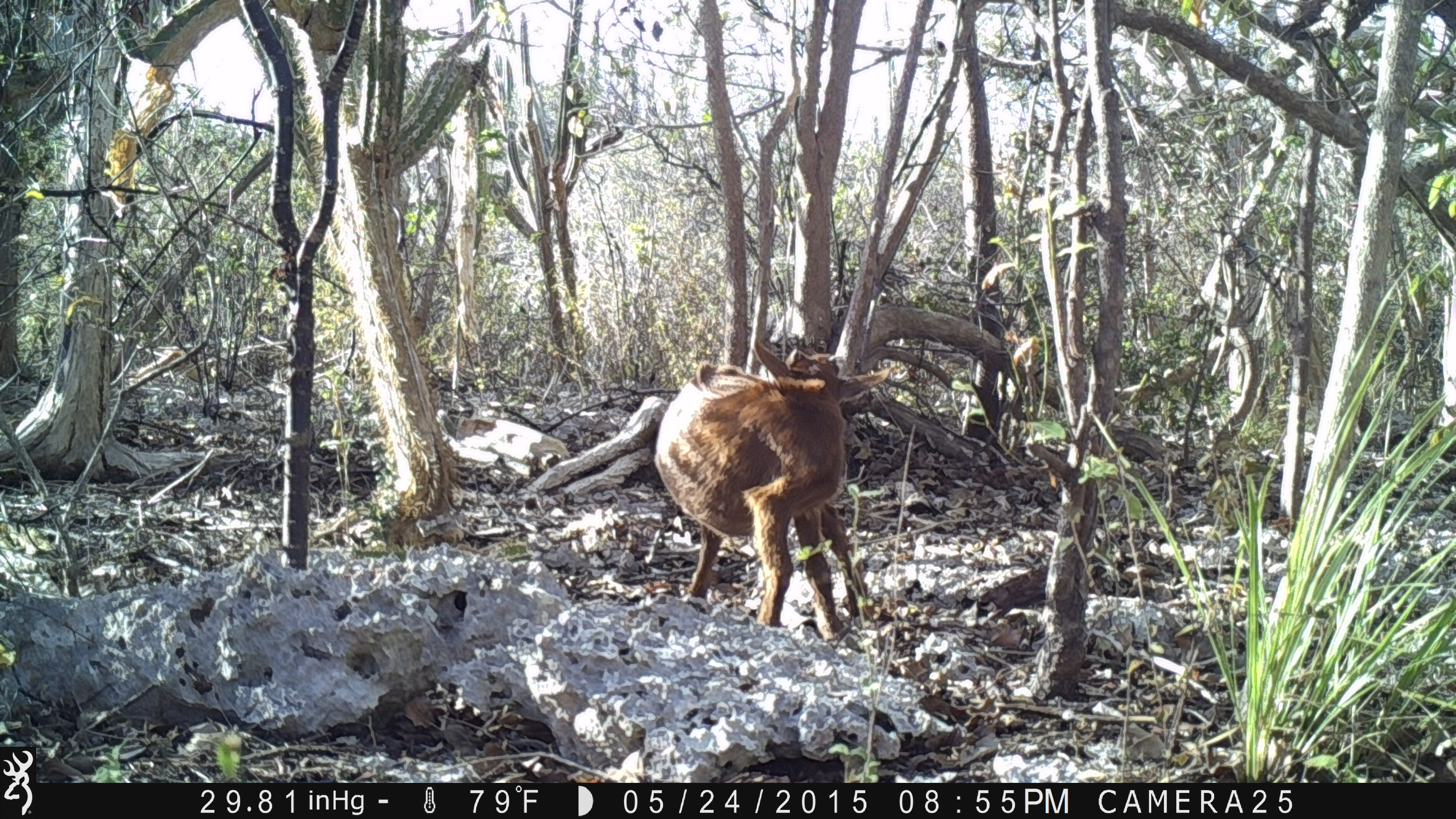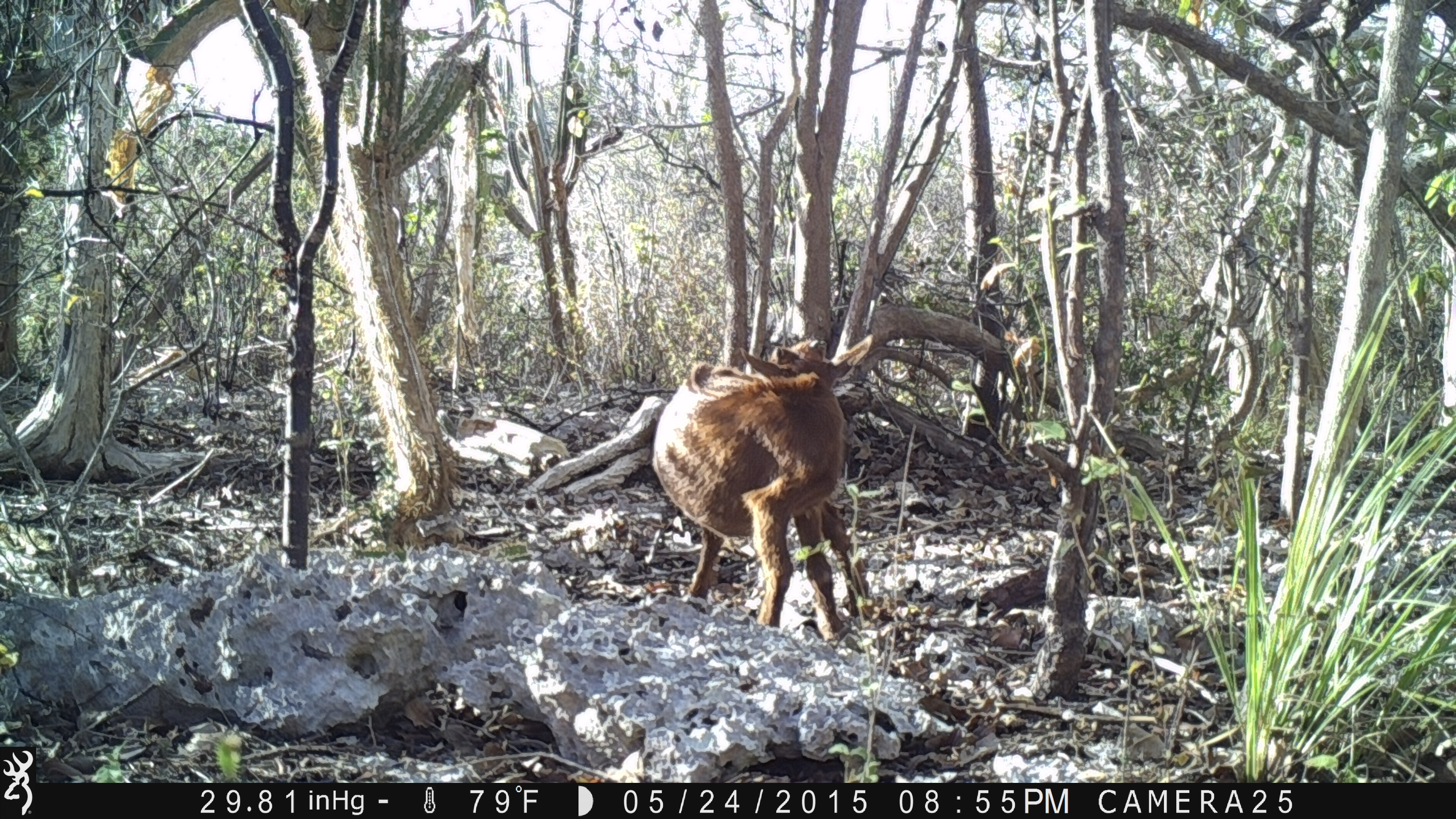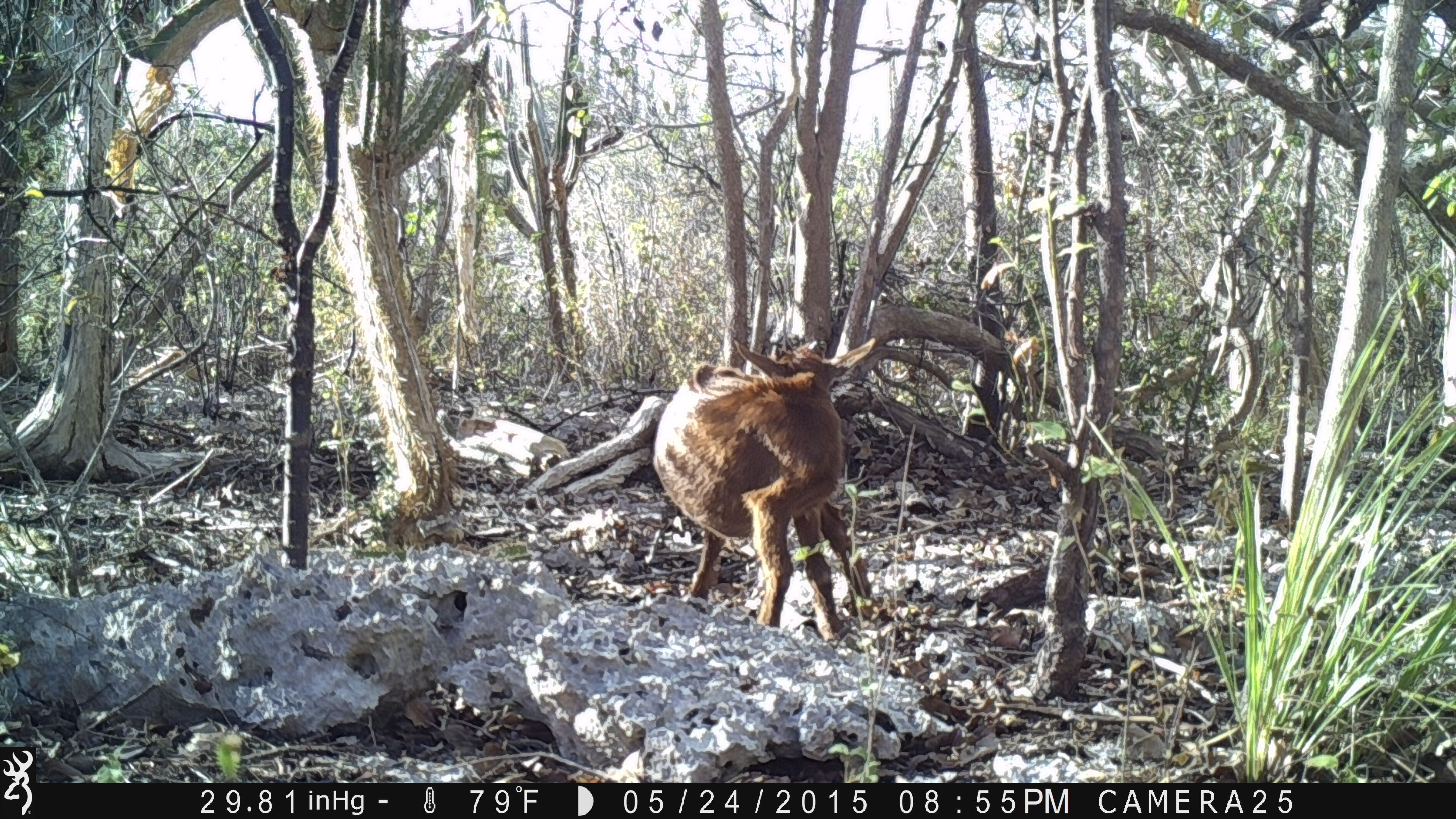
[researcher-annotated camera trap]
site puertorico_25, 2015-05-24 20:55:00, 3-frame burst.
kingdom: Animalia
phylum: Chordata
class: Mammalia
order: Artiodactyla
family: Bovidae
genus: Capra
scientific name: Capra hircus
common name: goat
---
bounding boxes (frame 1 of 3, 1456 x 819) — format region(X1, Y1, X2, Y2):
goat: region(653, 336, 887, 644)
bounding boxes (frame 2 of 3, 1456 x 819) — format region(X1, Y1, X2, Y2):
goat: region(648, 336, 876, 645)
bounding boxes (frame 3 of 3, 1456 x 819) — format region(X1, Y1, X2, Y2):
goat: region(650, 332, 890, 647)